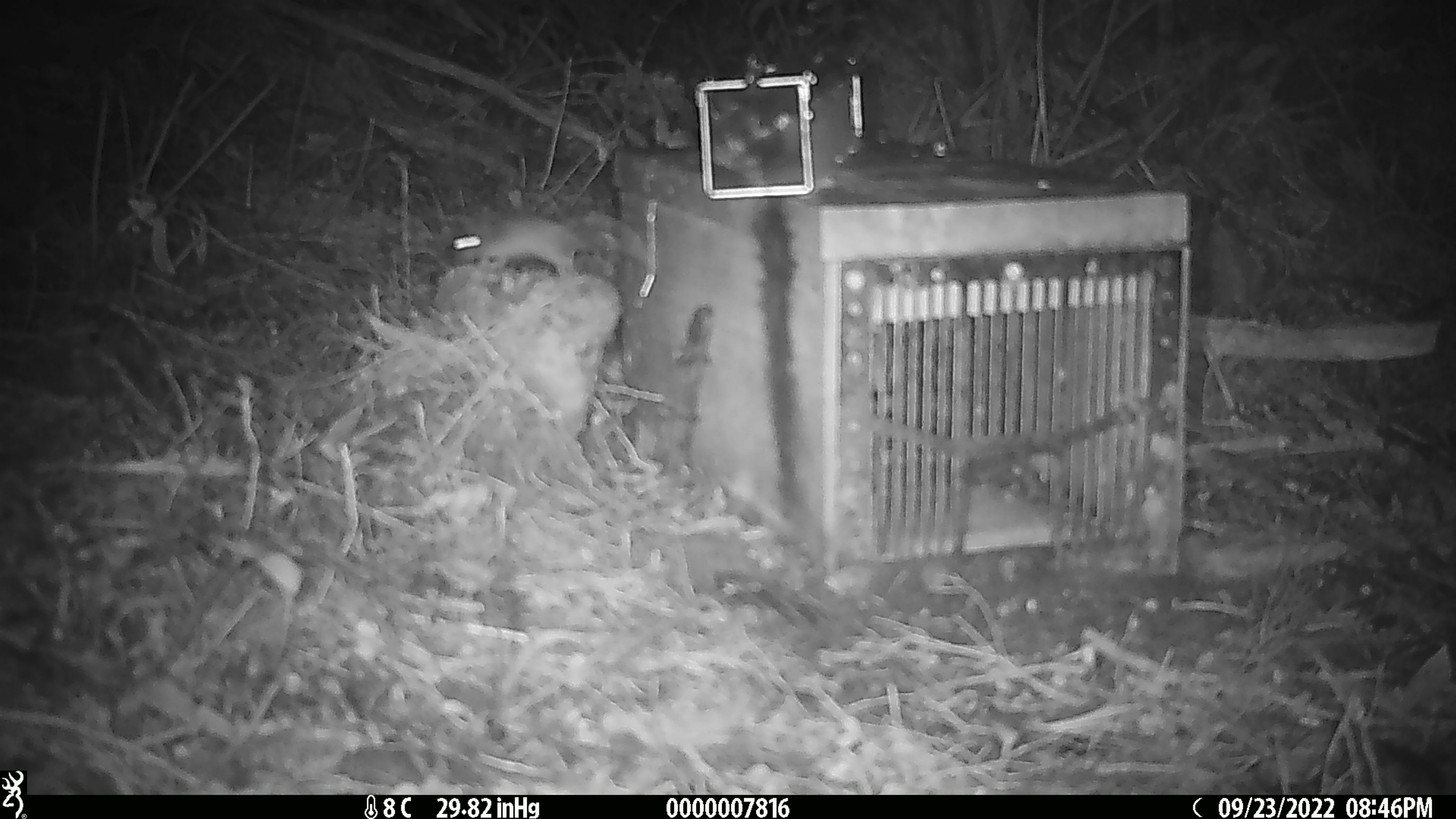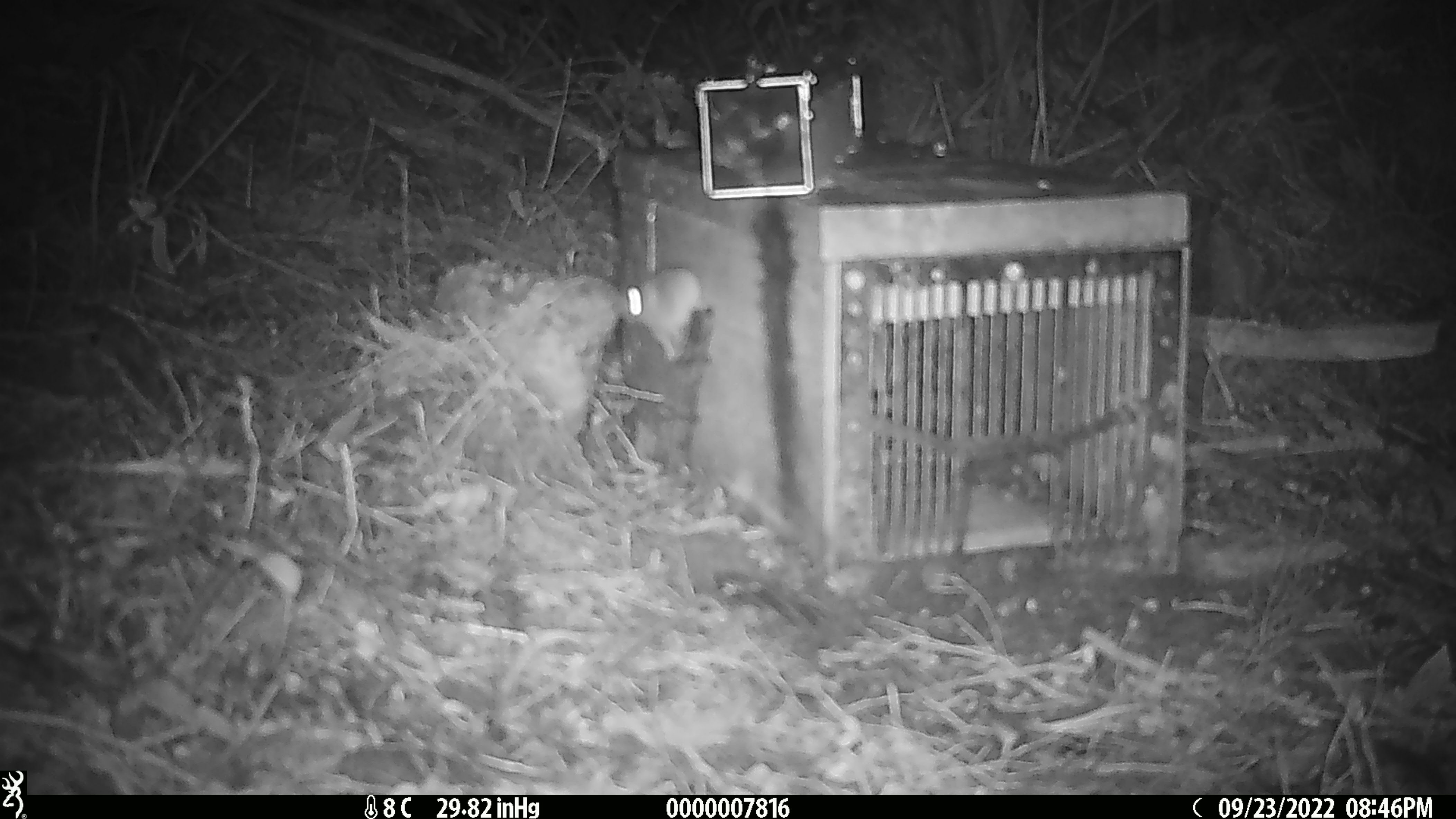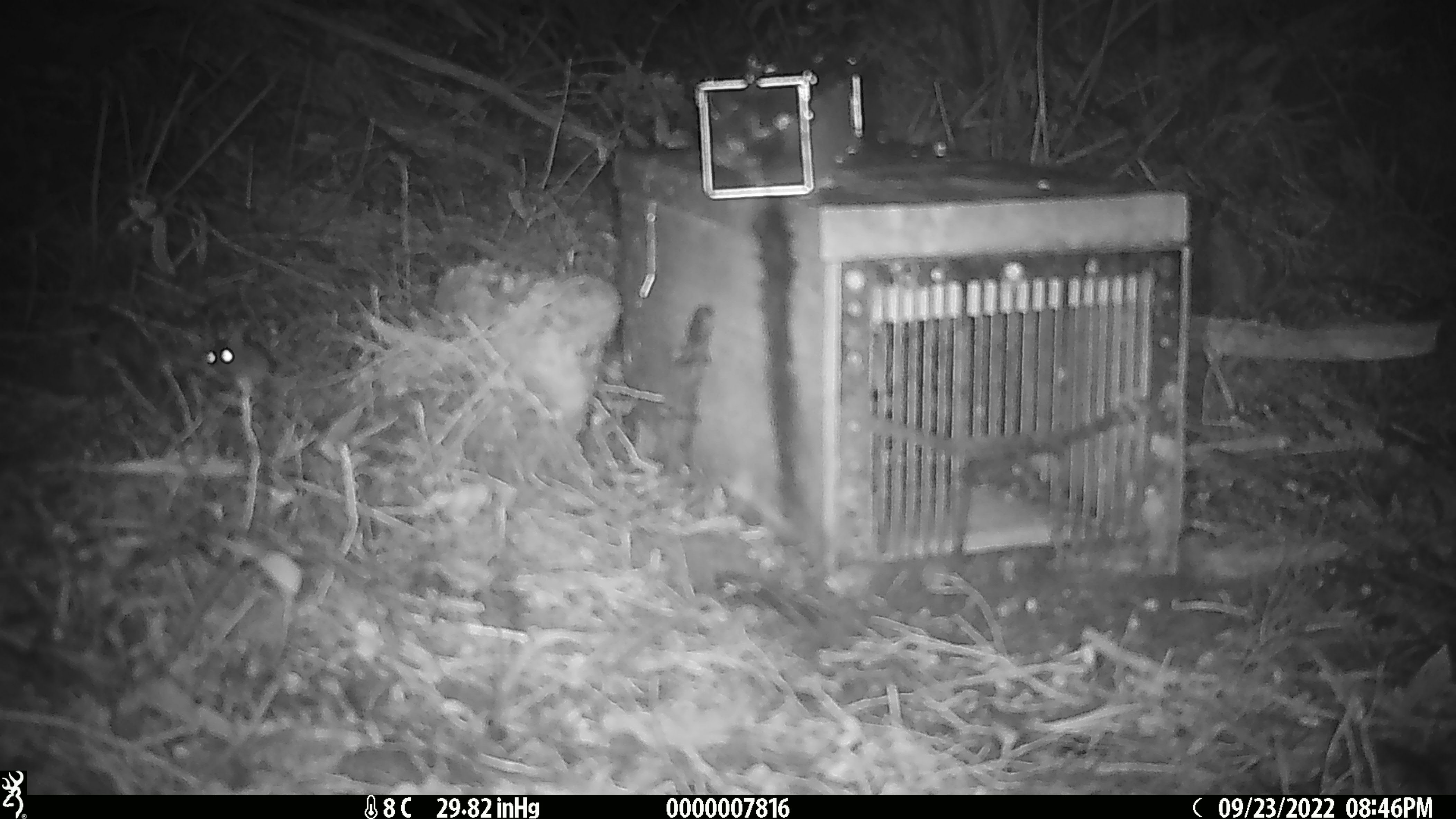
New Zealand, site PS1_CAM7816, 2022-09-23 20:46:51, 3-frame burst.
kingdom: Animalia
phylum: Chordata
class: Mammalia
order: Rodentia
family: Muridae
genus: Mus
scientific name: Mus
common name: mouse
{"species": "mouse (Mus)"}